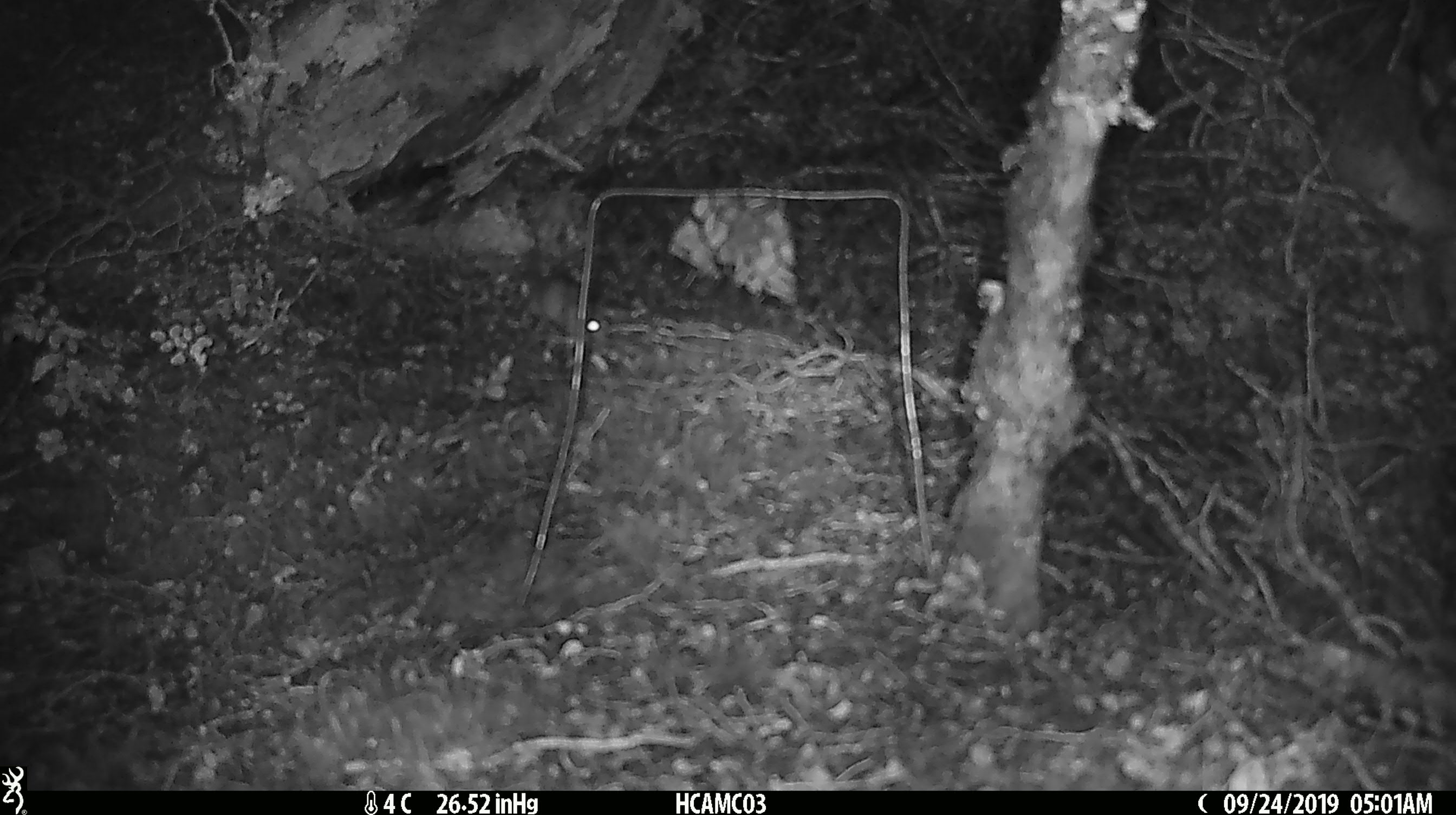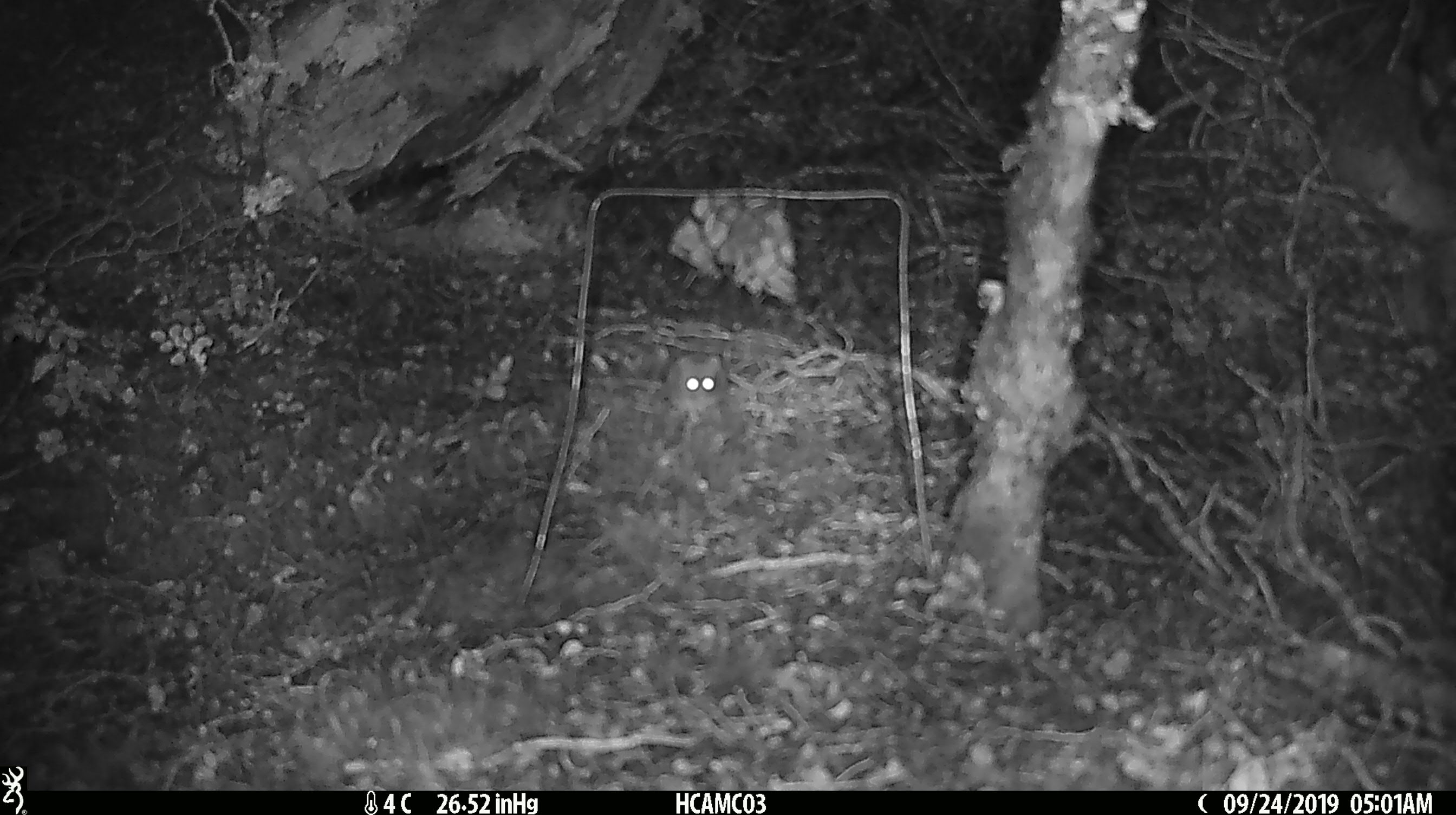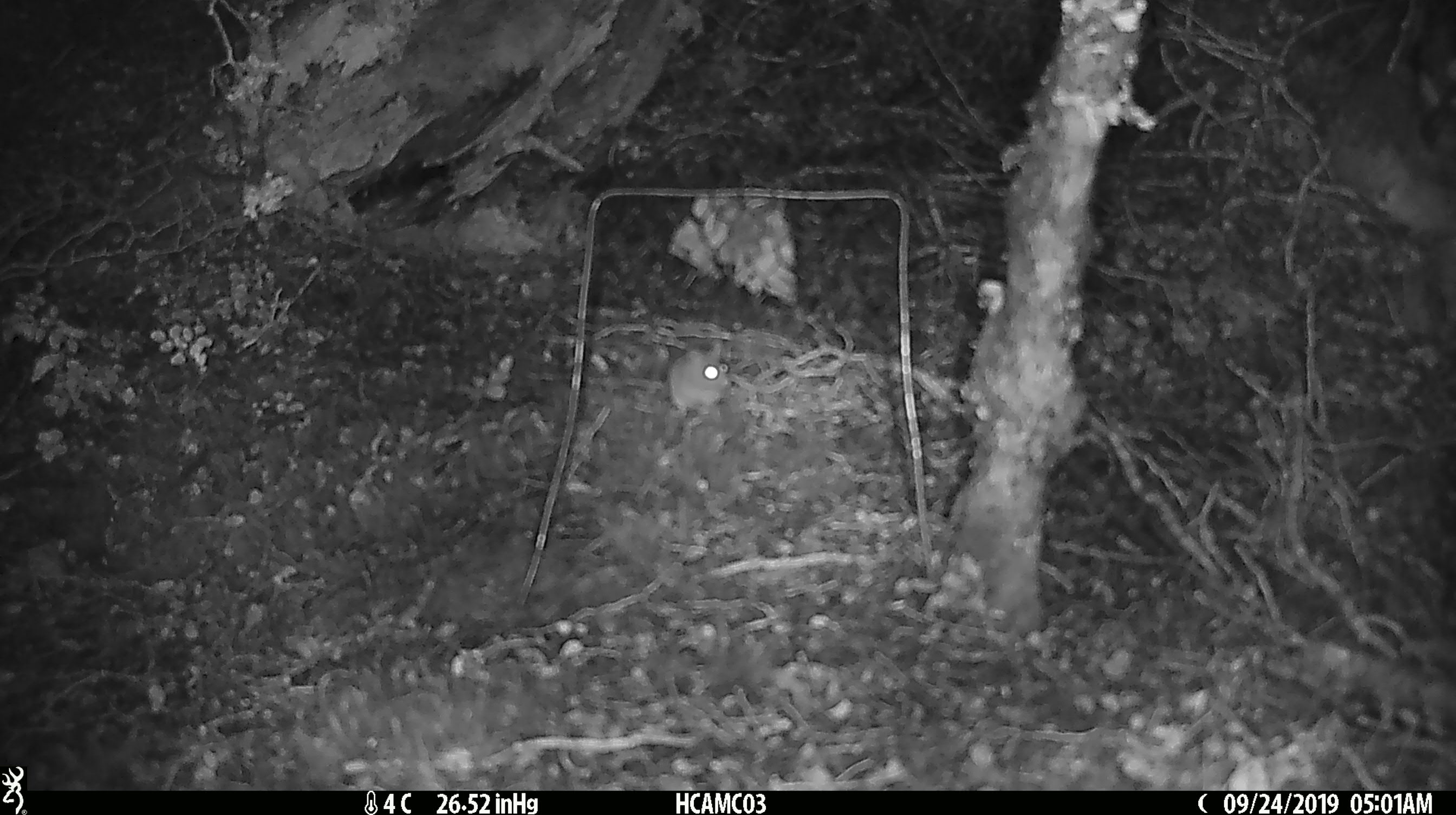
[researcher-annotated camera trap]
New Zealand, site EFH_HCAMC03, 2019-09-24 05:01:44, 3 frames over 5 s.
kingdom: Animalia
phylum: Chordata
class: Mammalia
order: Rodentia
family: Muridae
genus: Mus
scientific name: Mus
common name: mouse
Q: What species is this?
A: Mouse (Mus).